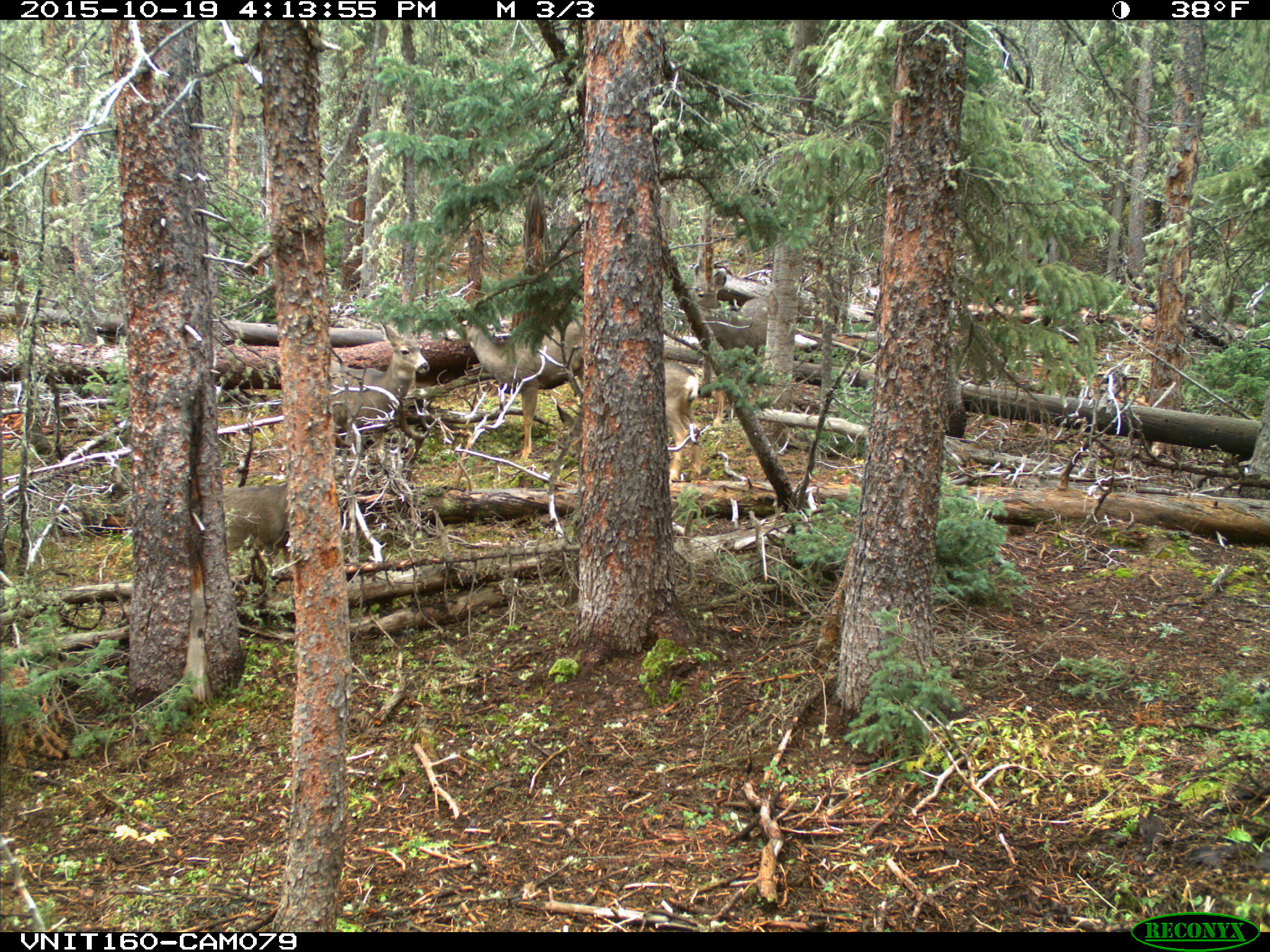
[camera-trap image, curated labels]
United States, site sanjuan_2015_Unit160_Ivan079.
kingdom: Animalia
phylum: Chordata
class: Mammalia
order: Artiodactyla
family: Cervidae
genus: Odocoileus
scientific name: Odocoileus hemionus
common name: mule deer